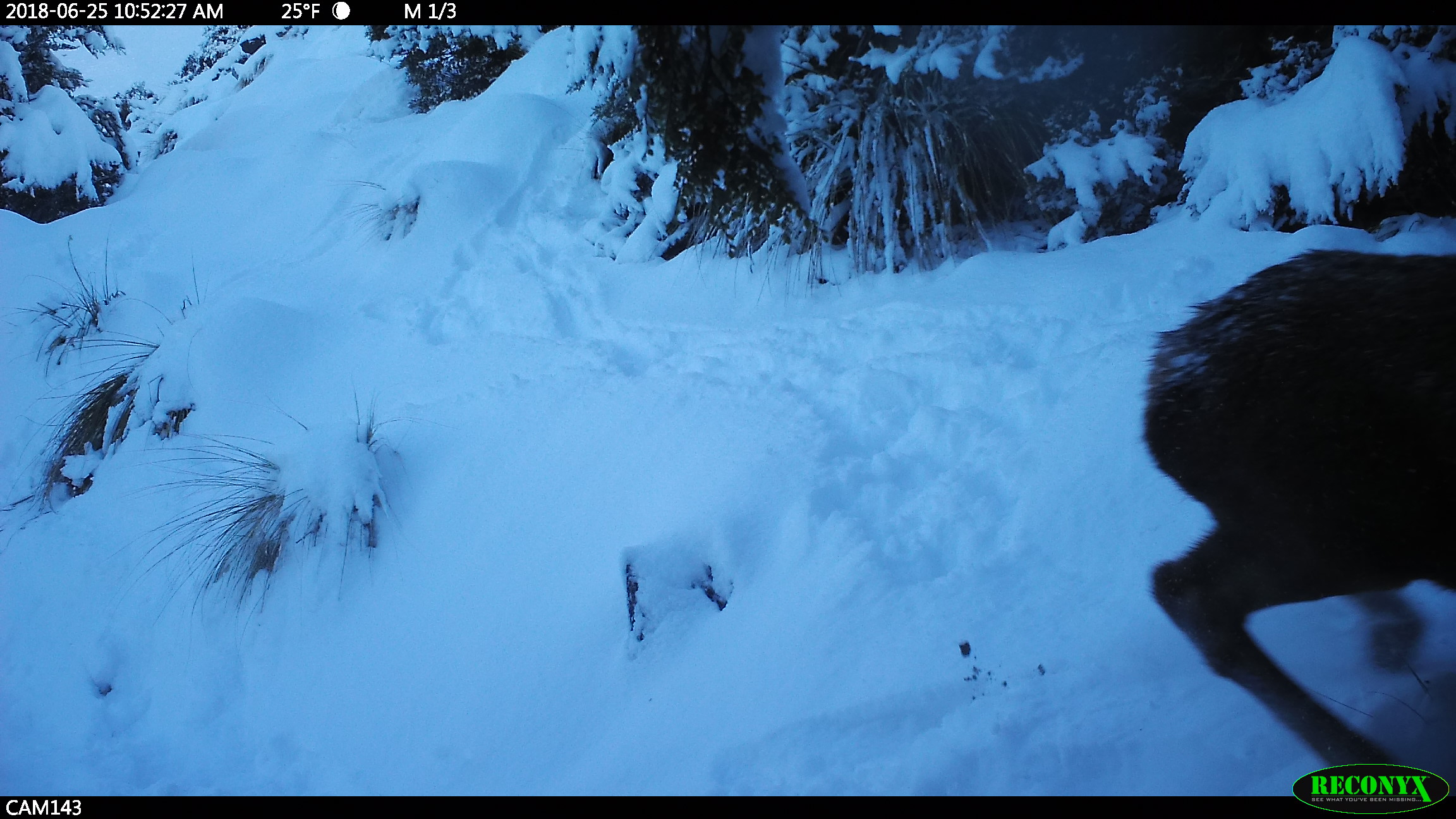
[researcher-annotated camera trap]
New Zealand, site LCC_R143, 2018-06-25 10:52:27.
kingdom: Animalia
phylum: Chordata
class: Mammalia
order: Artiodactyla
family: Cervidae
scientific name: Cervidae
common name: deer